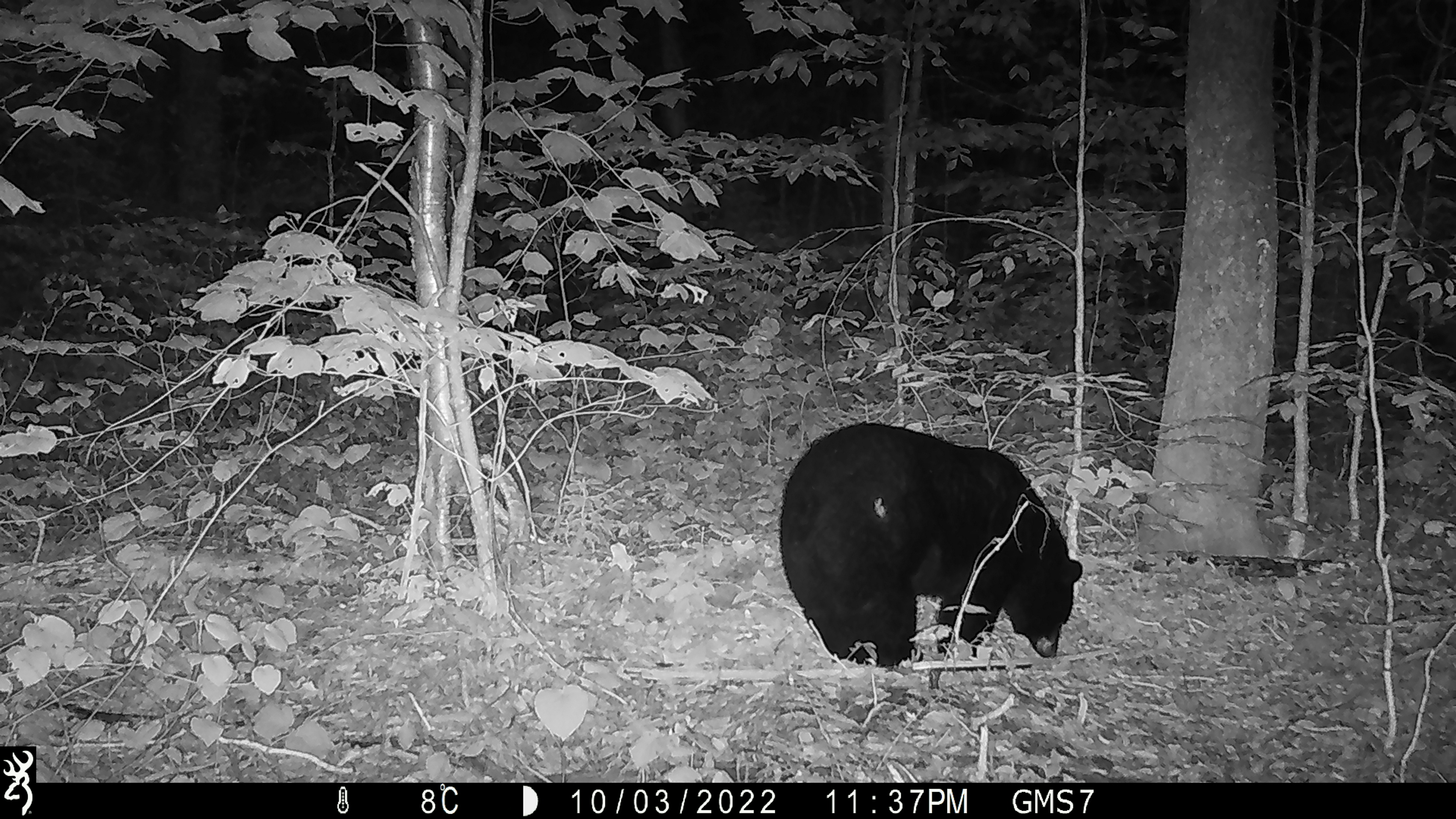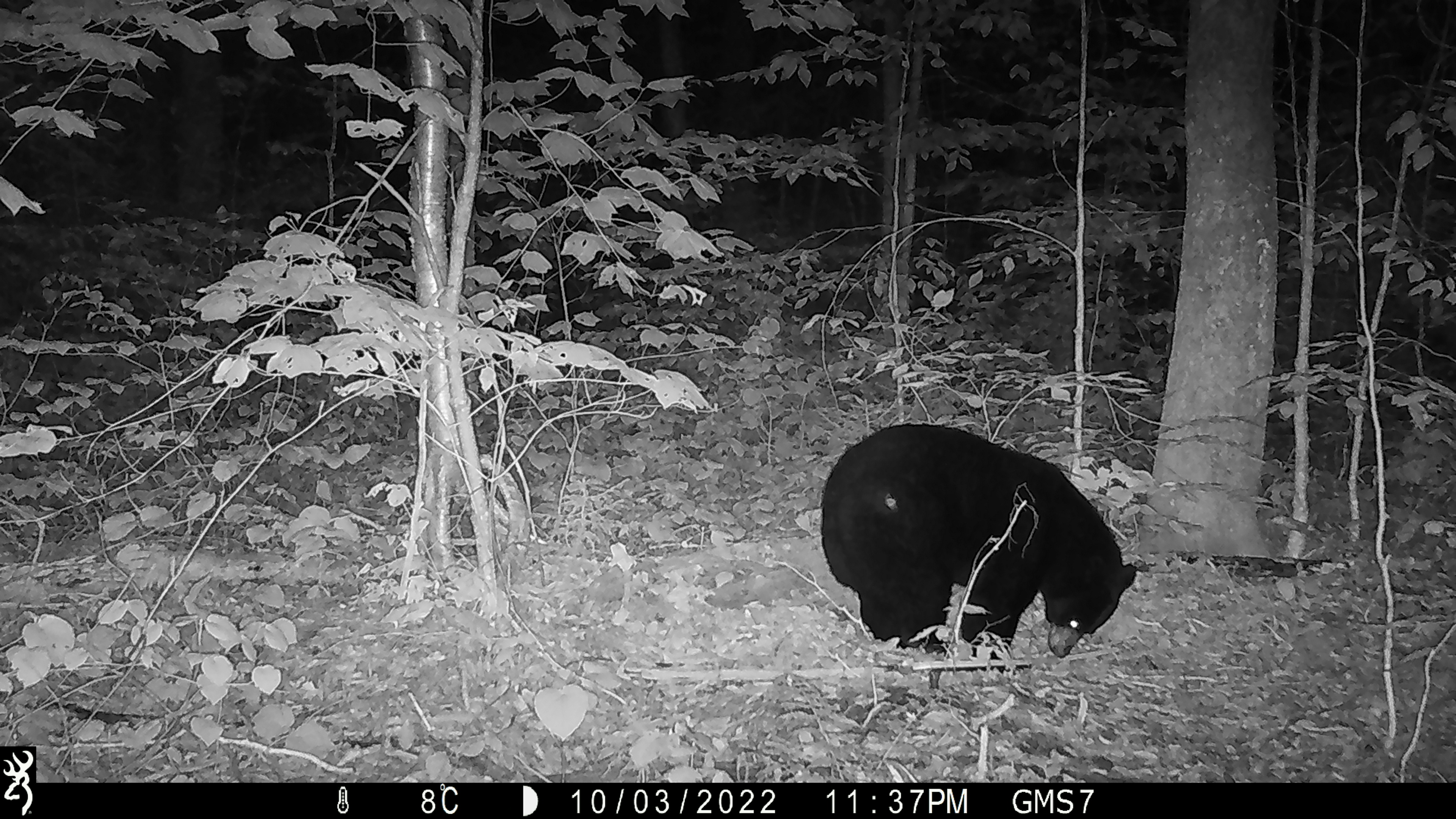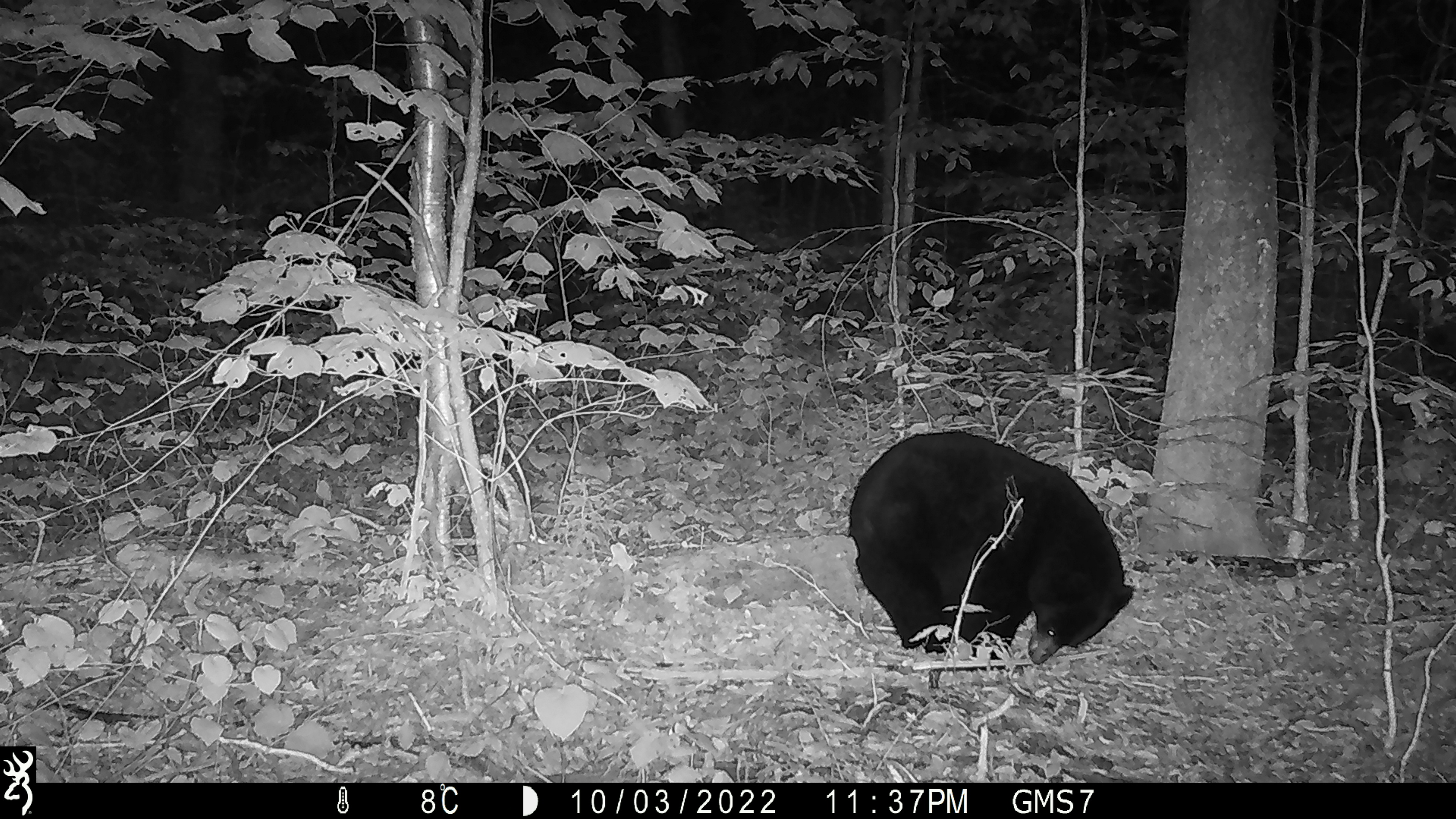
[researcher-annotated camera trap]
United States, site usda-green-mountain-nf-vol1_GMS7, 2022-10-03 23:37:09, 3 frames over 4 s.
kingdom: Animalia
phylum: Chordata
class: Mammalia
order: Carnivora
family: Ursidae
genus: Ursus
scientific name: Ursus americanus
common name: black bear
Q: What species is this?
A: Black bear (Ursus americanus).